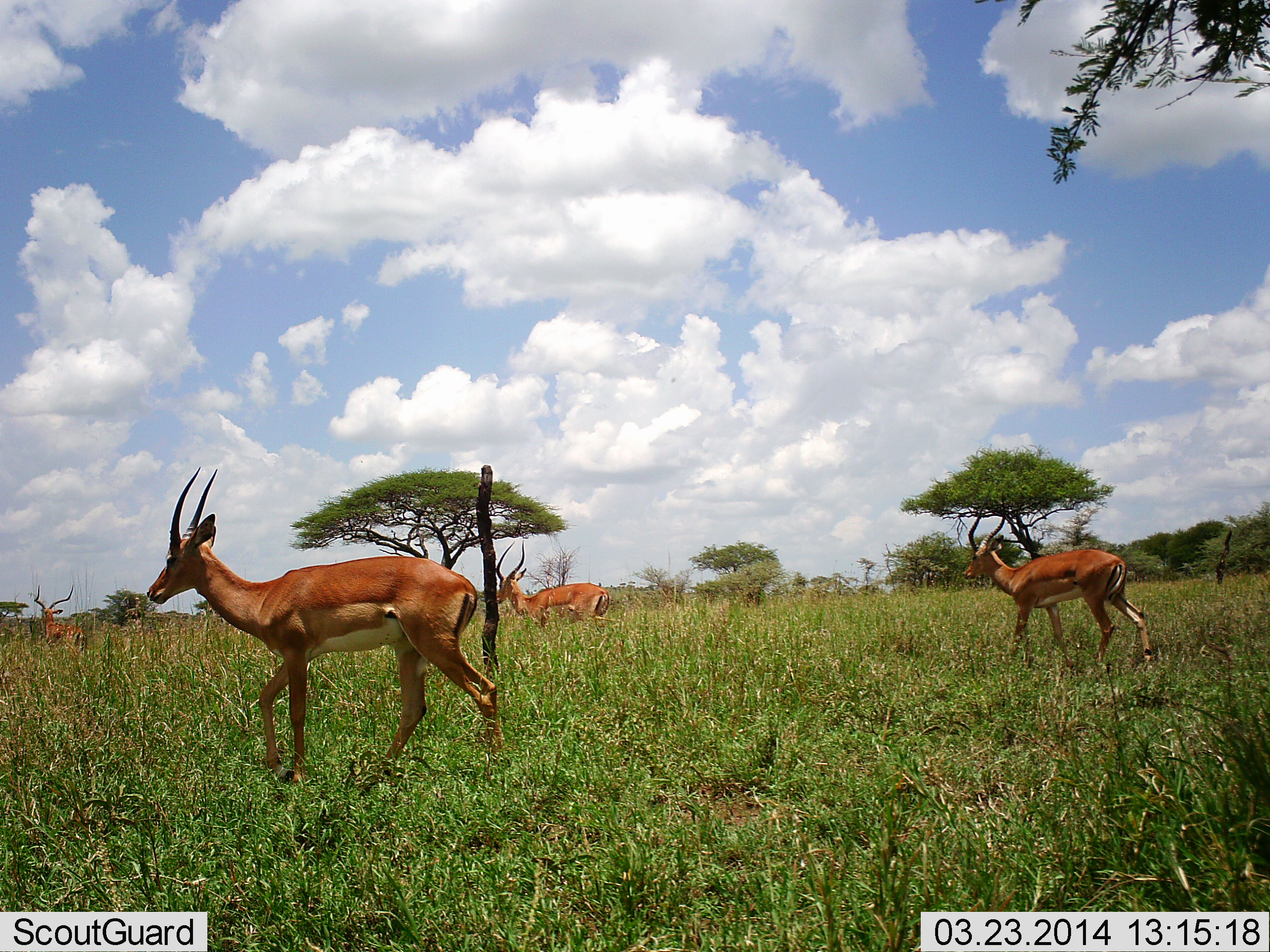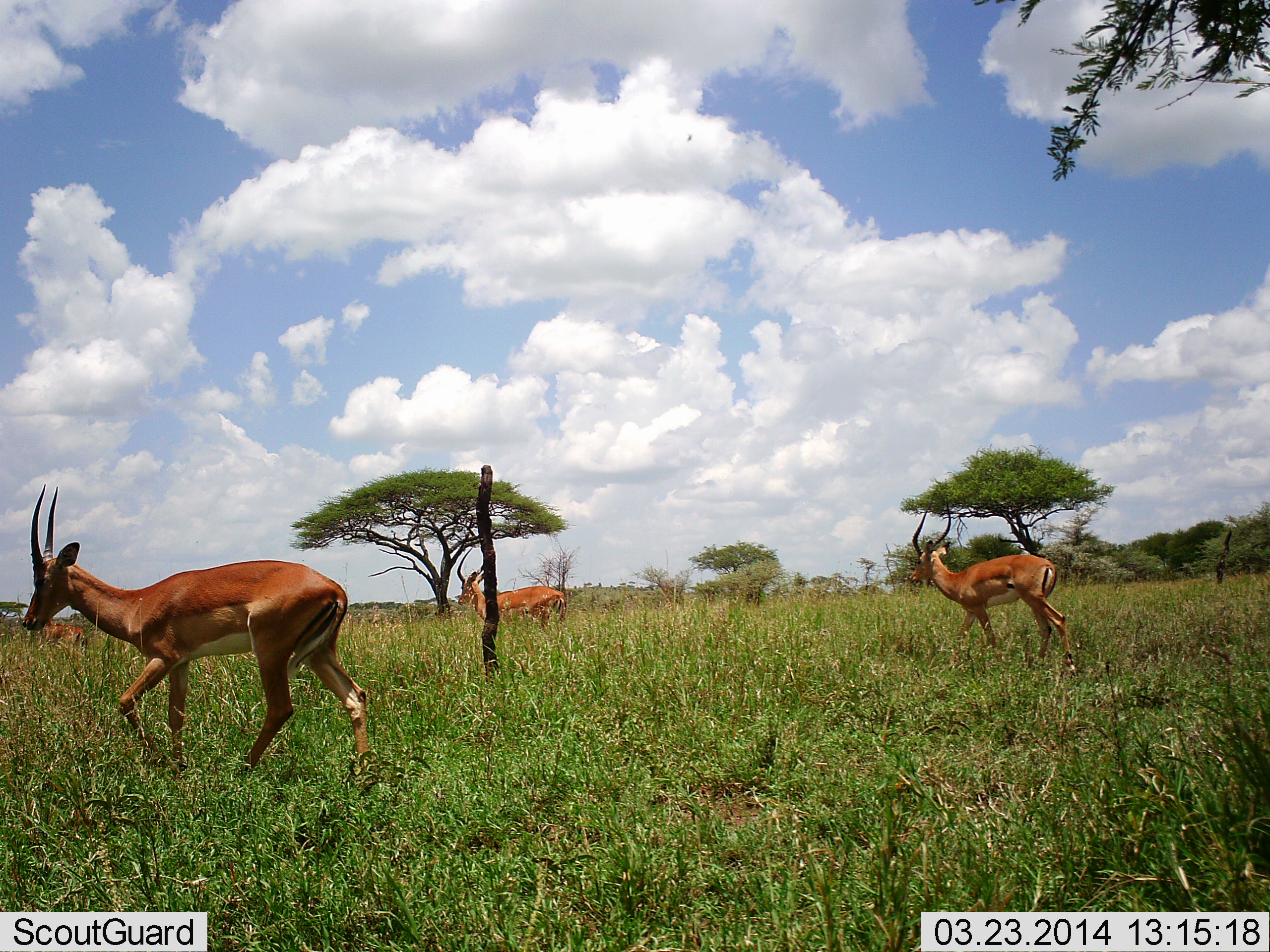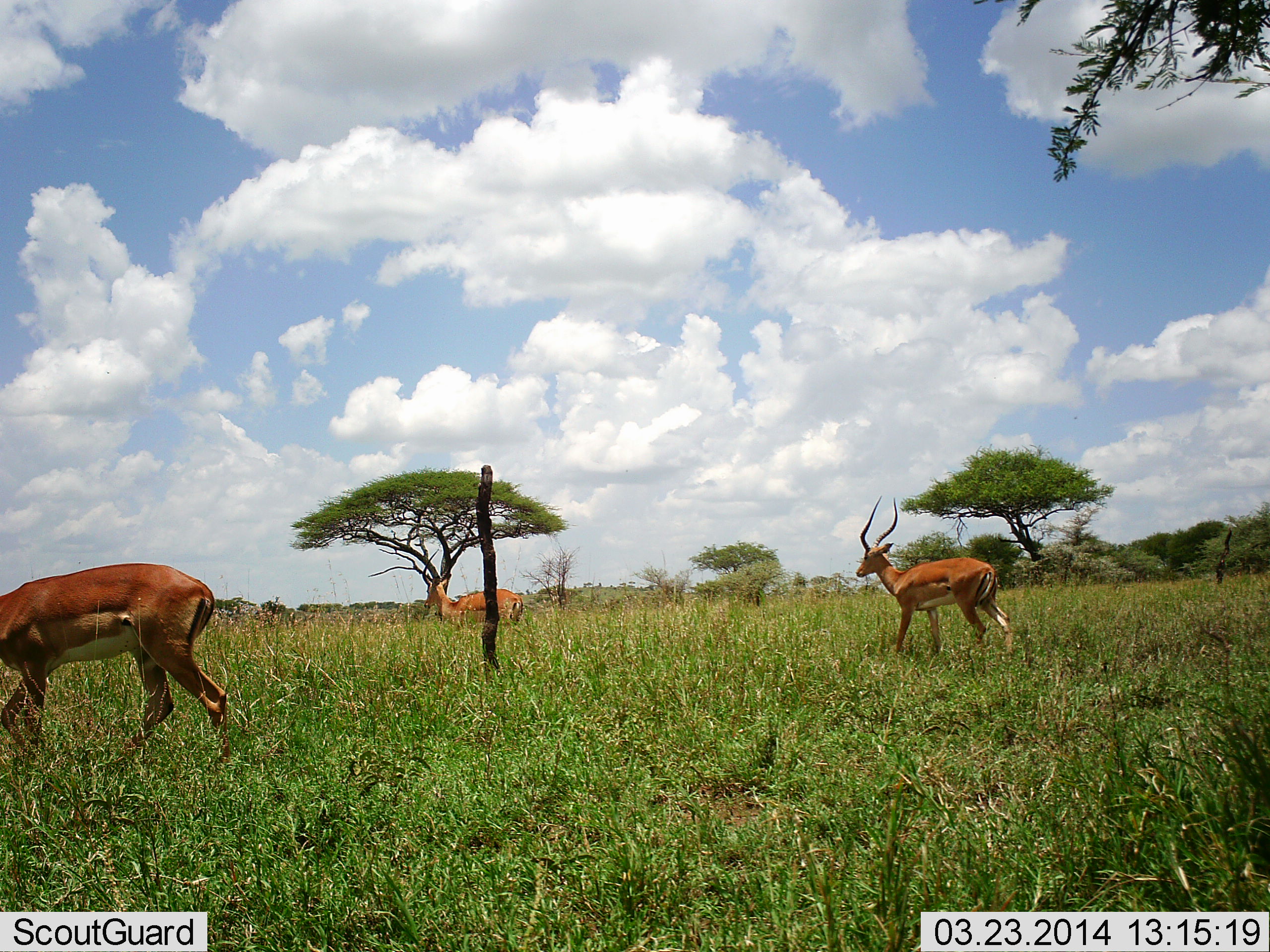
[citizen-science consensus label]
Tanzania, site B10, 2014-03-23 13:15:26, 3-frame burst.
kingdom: Animalia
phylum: Chordata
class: Mammalia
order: Artiodactyla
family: Bovidae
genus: Nanger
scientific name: Nanger granti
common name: grant's gazelle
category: gazellegrants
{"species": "gazellegrants (grant's gazelle) (Nanger granti)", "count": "4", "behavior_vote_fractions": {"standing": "0%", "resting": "0%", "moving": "100%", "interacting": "0%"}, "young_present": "0%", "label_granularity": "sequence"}